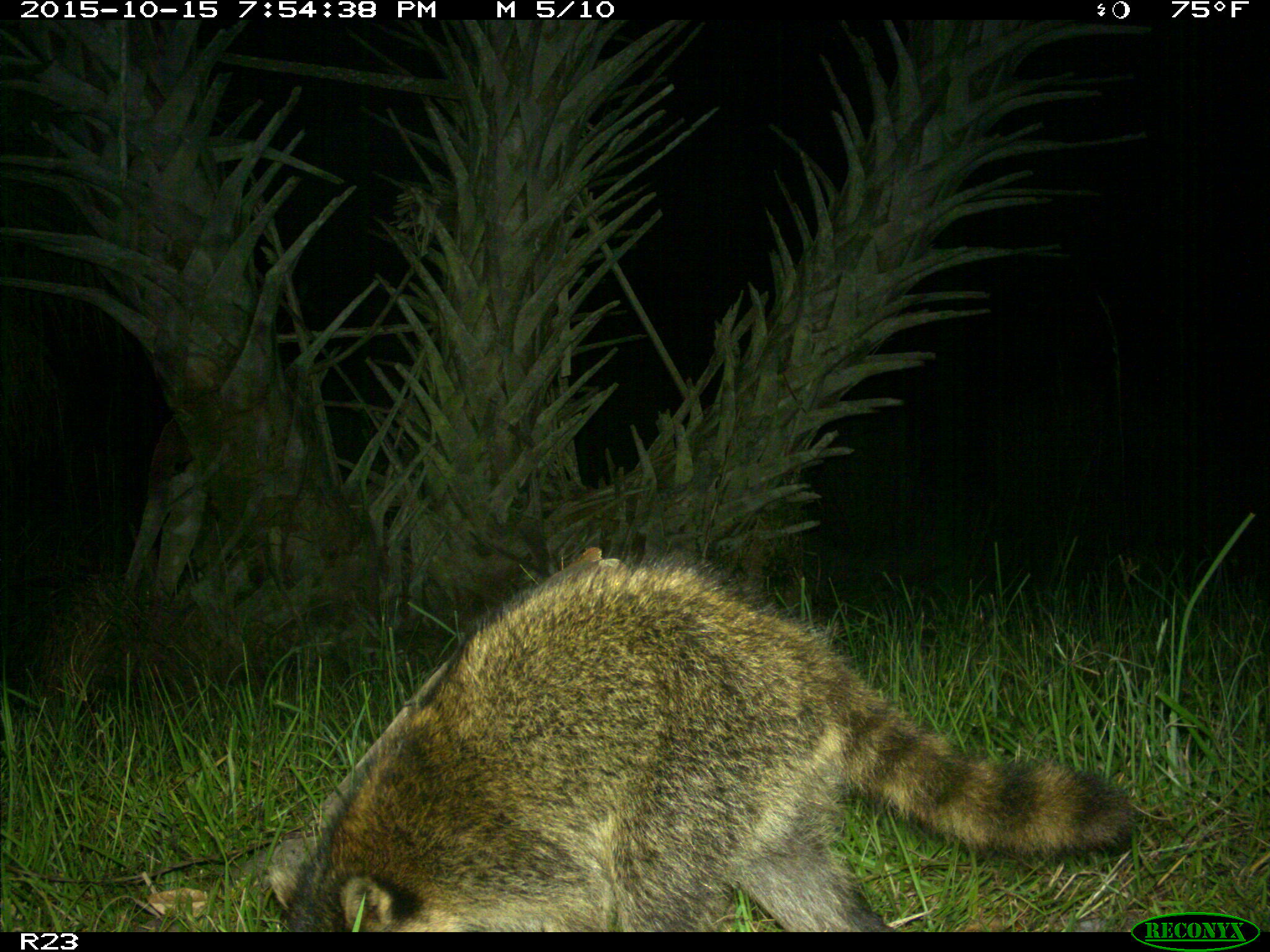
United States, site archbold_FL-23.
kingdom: Animalia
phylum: Chordata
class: Mammalia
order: Carnivora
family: Procyonidae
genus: Procyon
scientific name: Procyon lotor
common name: common raccoon